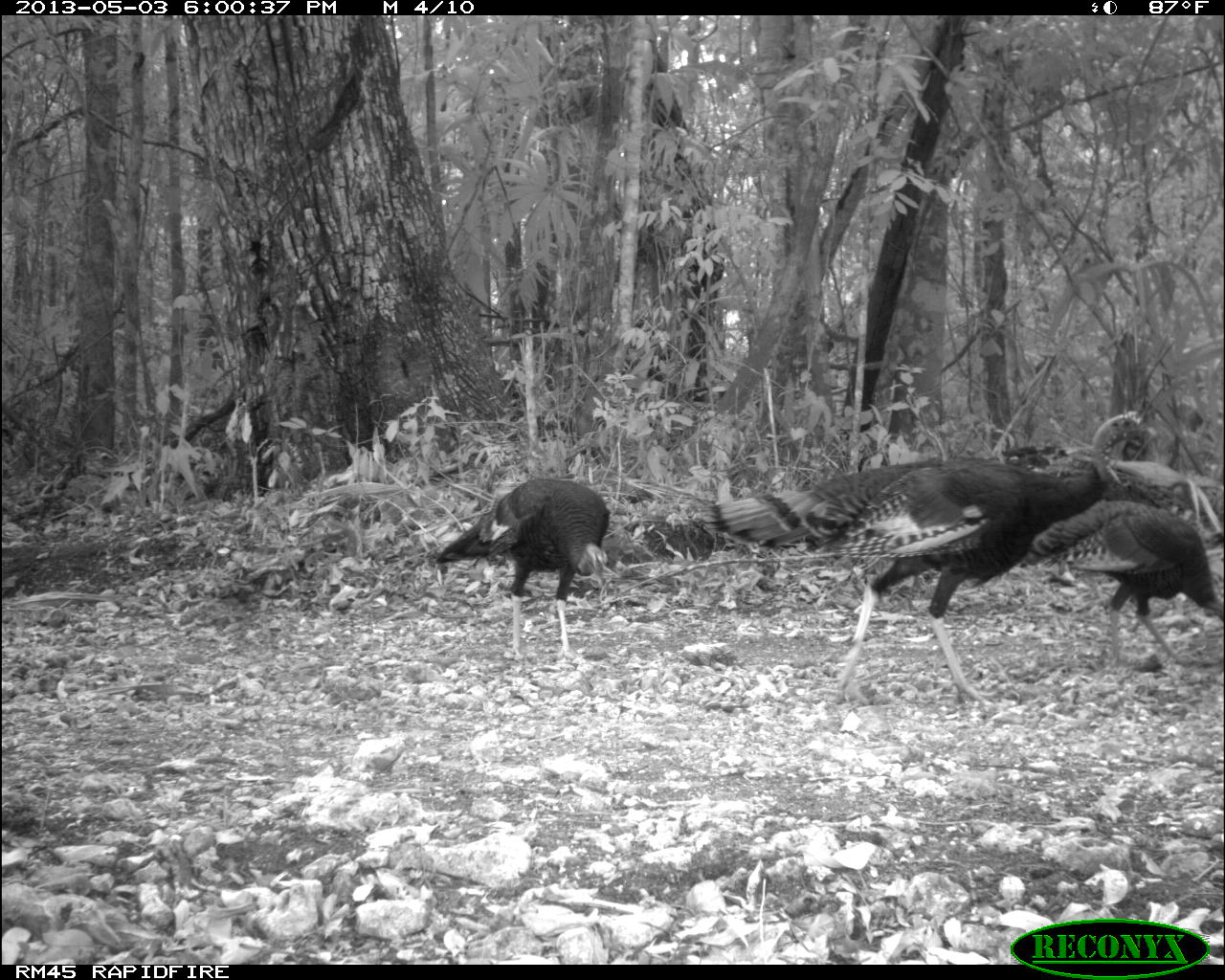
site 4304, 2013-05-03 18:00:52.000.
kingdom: Animalia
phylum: Chordata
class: Aves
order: Galliformes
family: Phasianidae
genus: Meleagris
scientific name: Meleagris ocellata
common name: ocellated turkey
Meleagris ocellata (ocellated turkey), count 4.